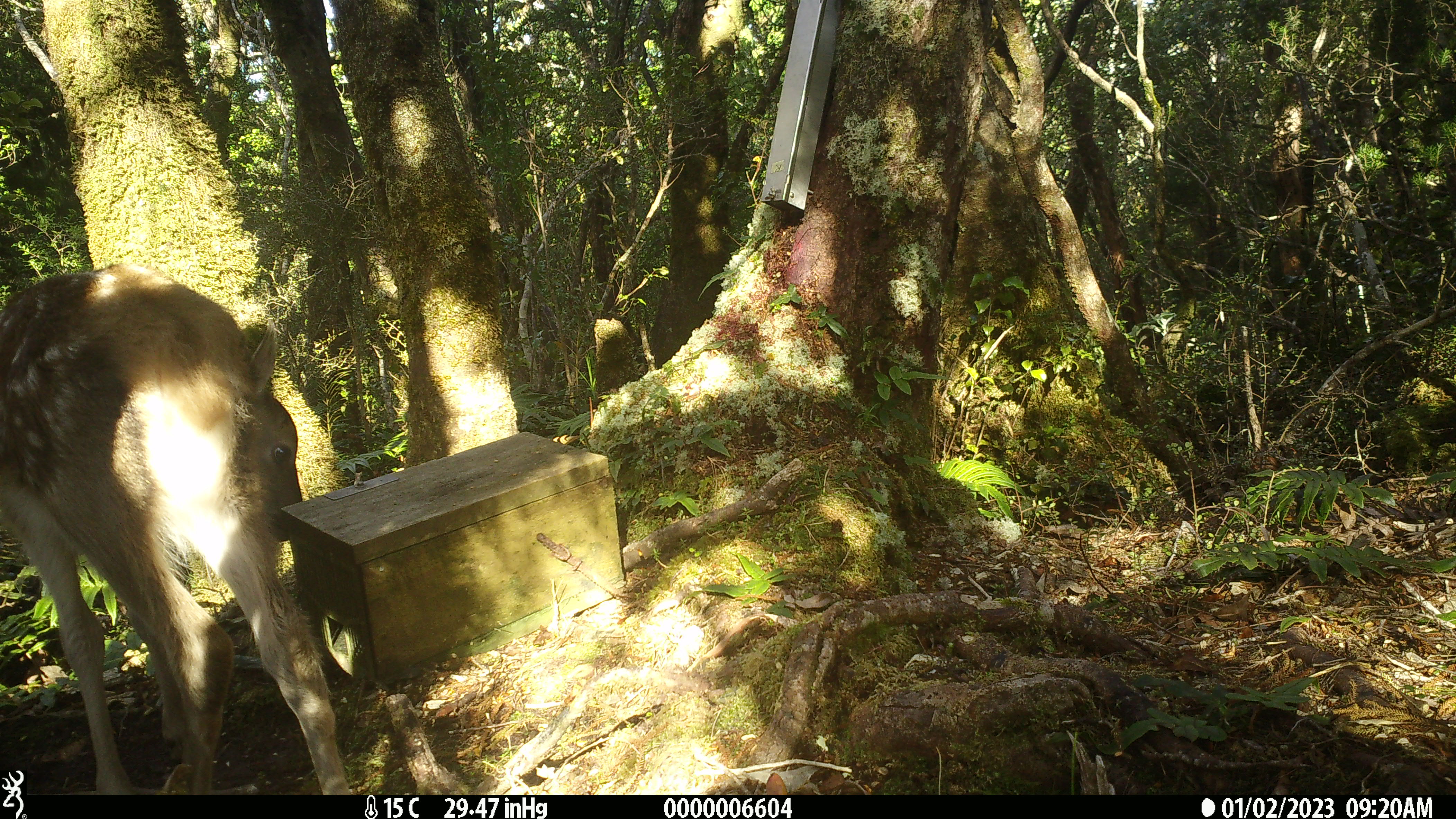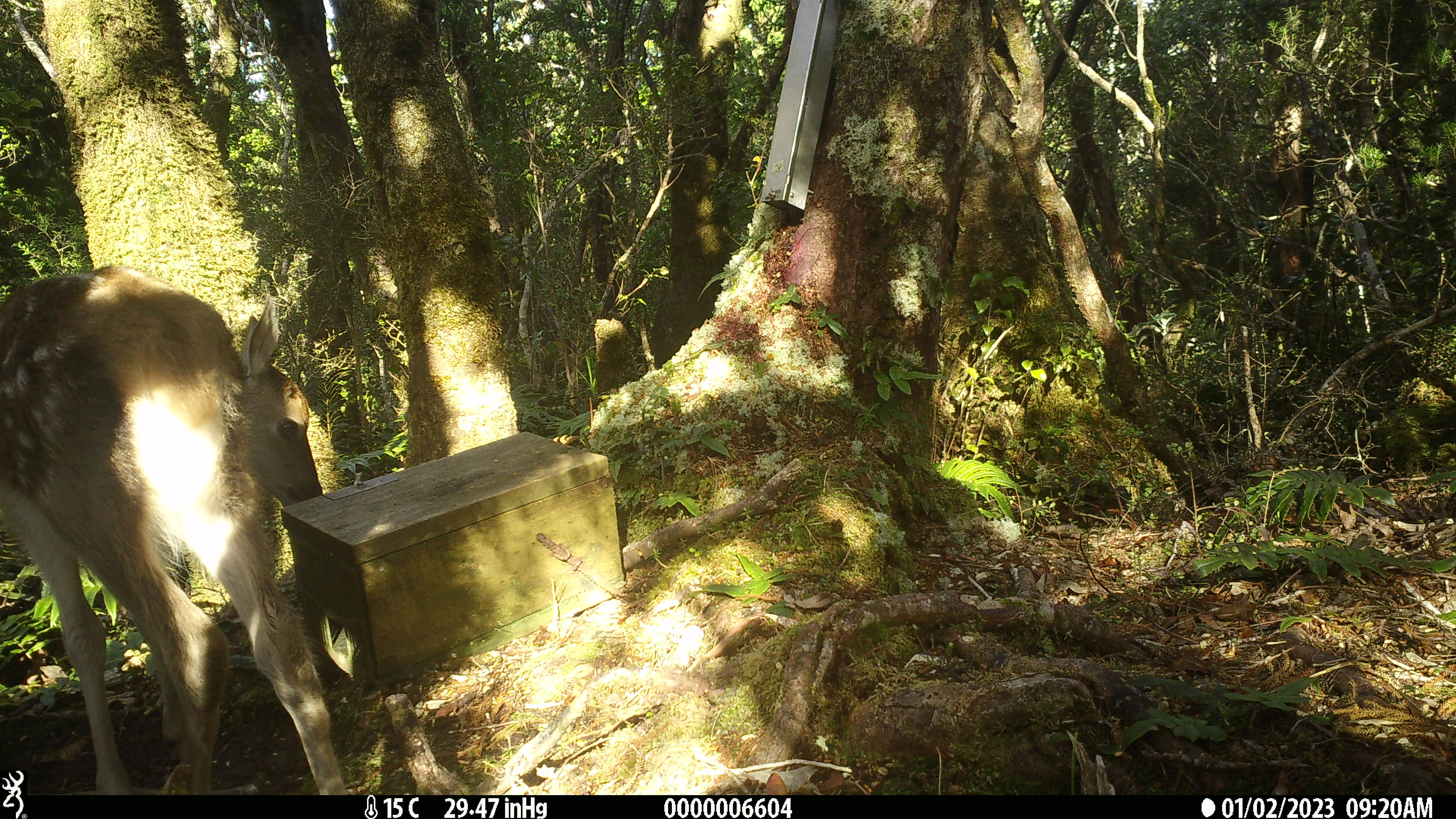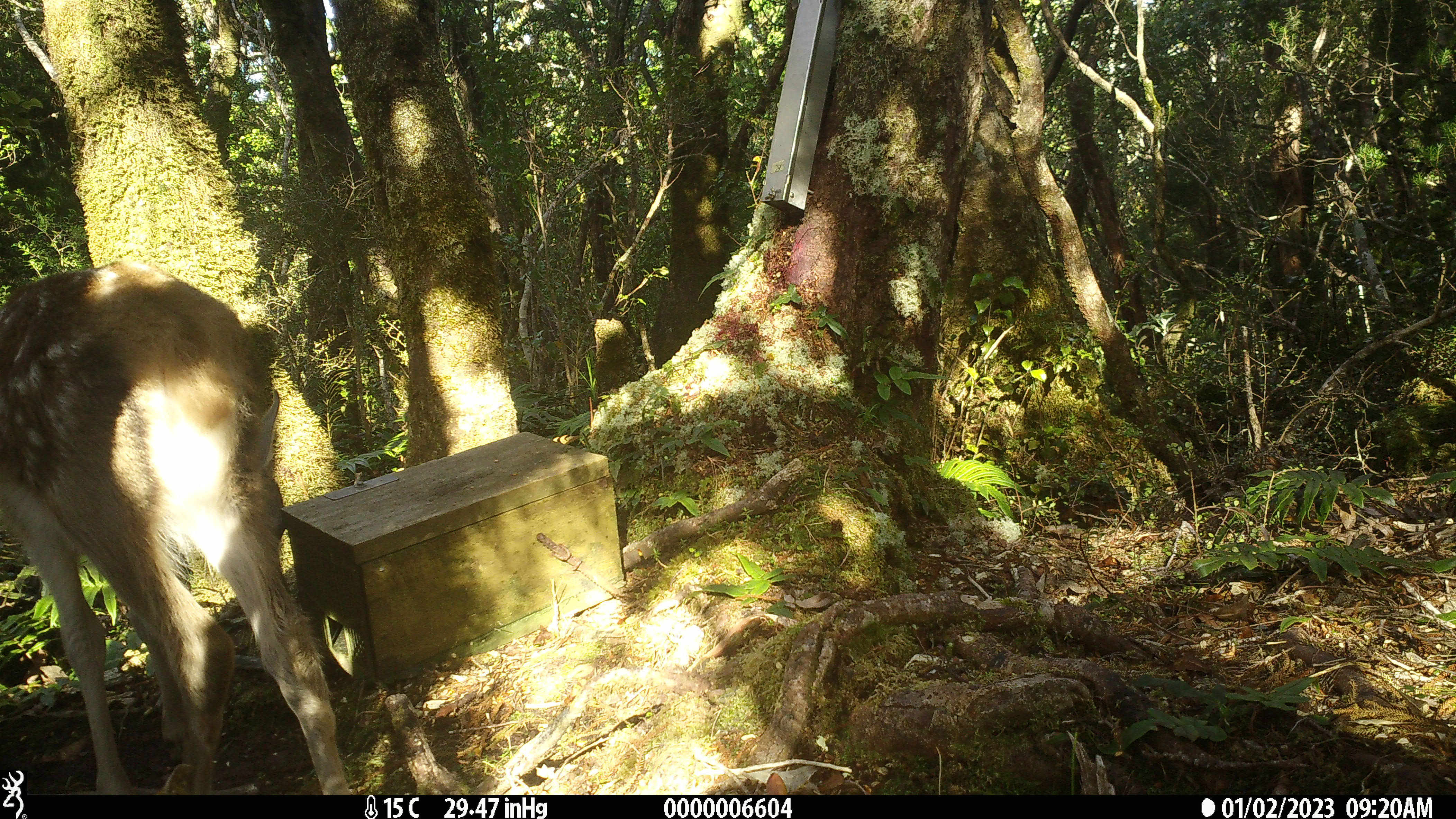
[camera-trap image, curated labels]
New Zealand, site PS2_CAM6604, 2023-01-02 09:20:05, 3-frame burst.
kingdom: Animalia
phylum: Chordata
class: Mammalia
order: Artiodactyla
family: Cervidae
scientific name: Cervidae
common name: deer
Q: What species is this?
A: Deer (Cervidae).